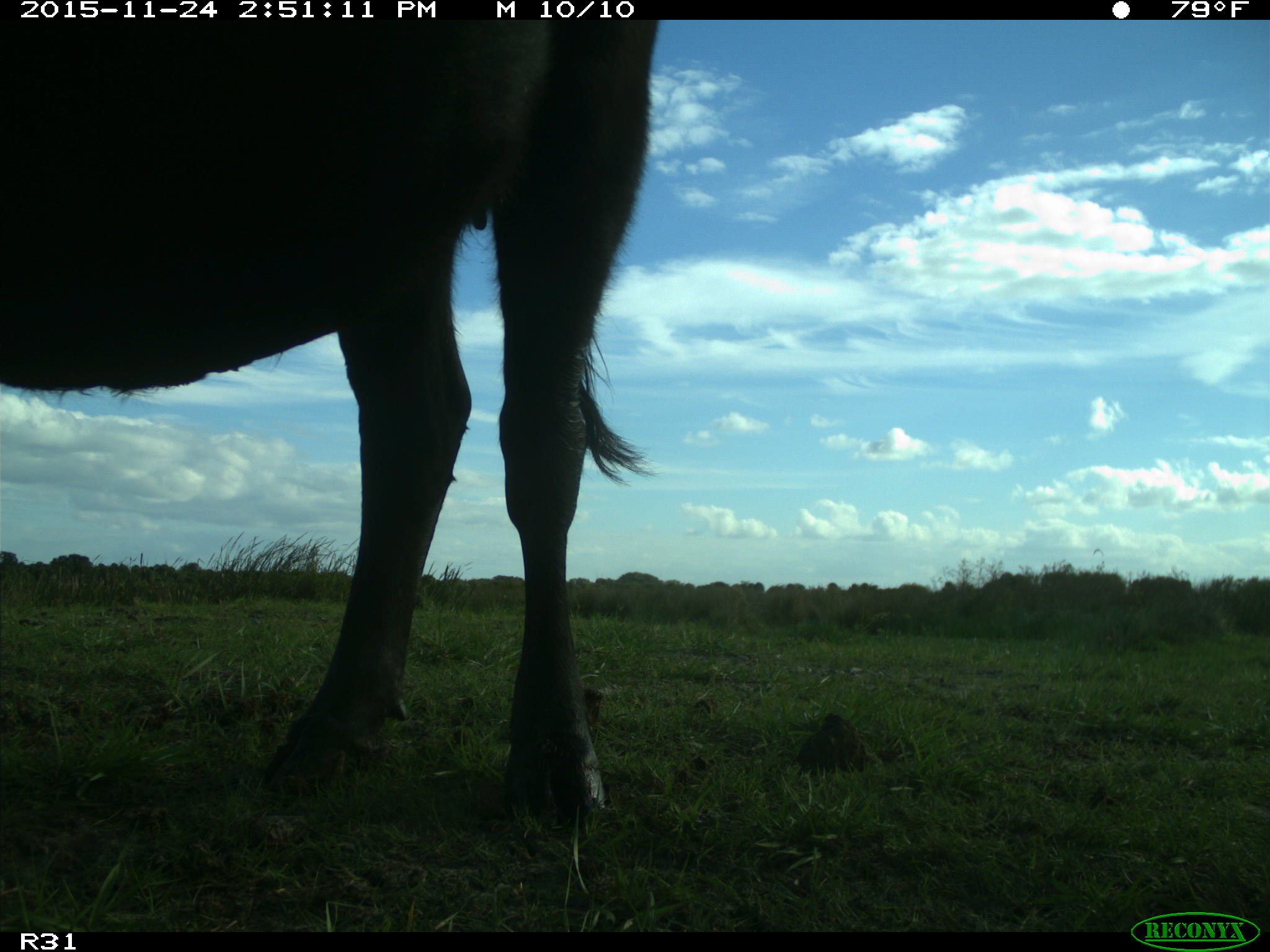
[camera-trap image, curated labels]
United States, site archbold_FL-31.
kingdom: Animalia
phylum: Chordata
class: Mammalia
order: Artiodactyla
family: Bovidae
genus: Bos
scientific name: Bos taurus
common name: domestic cow